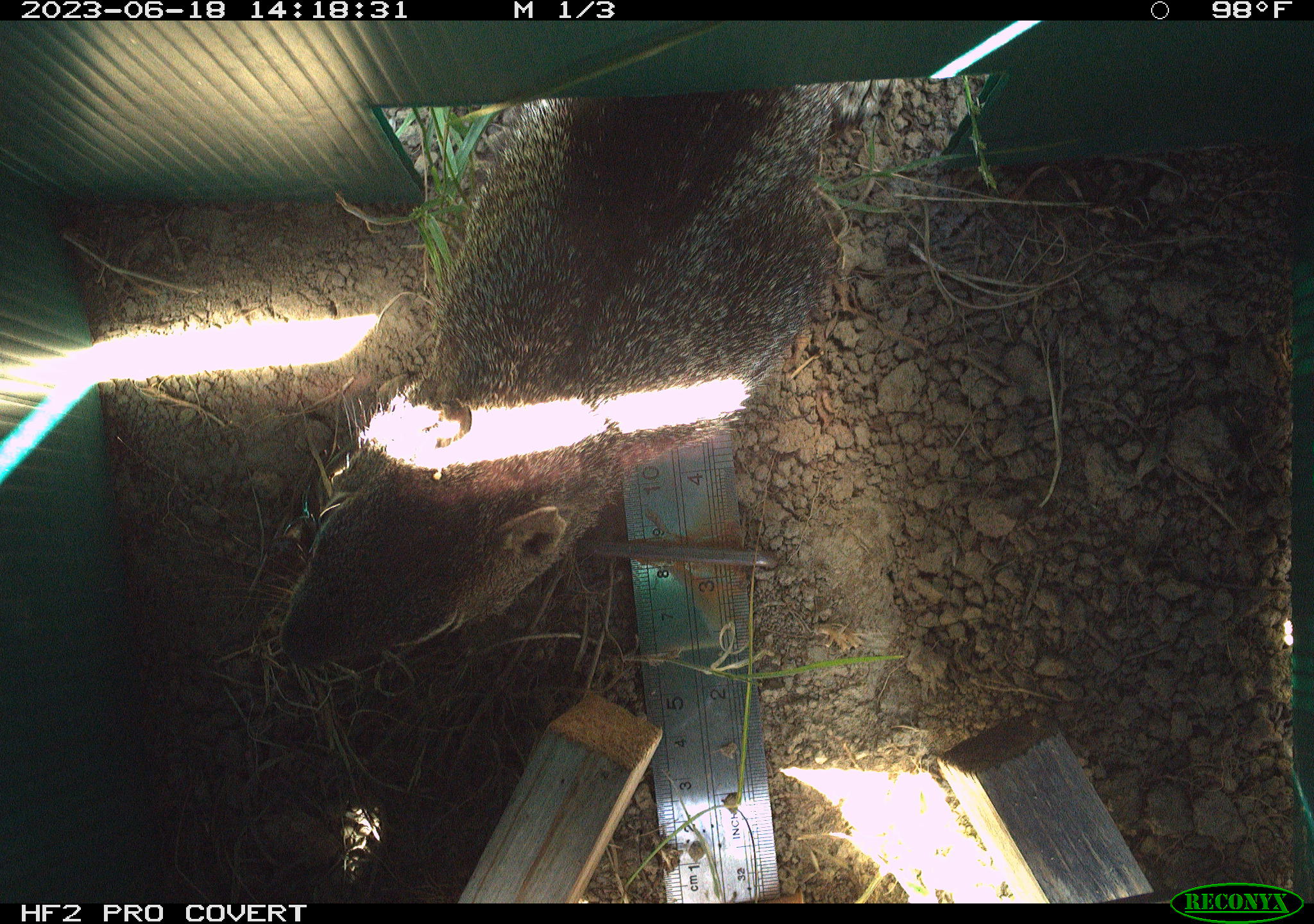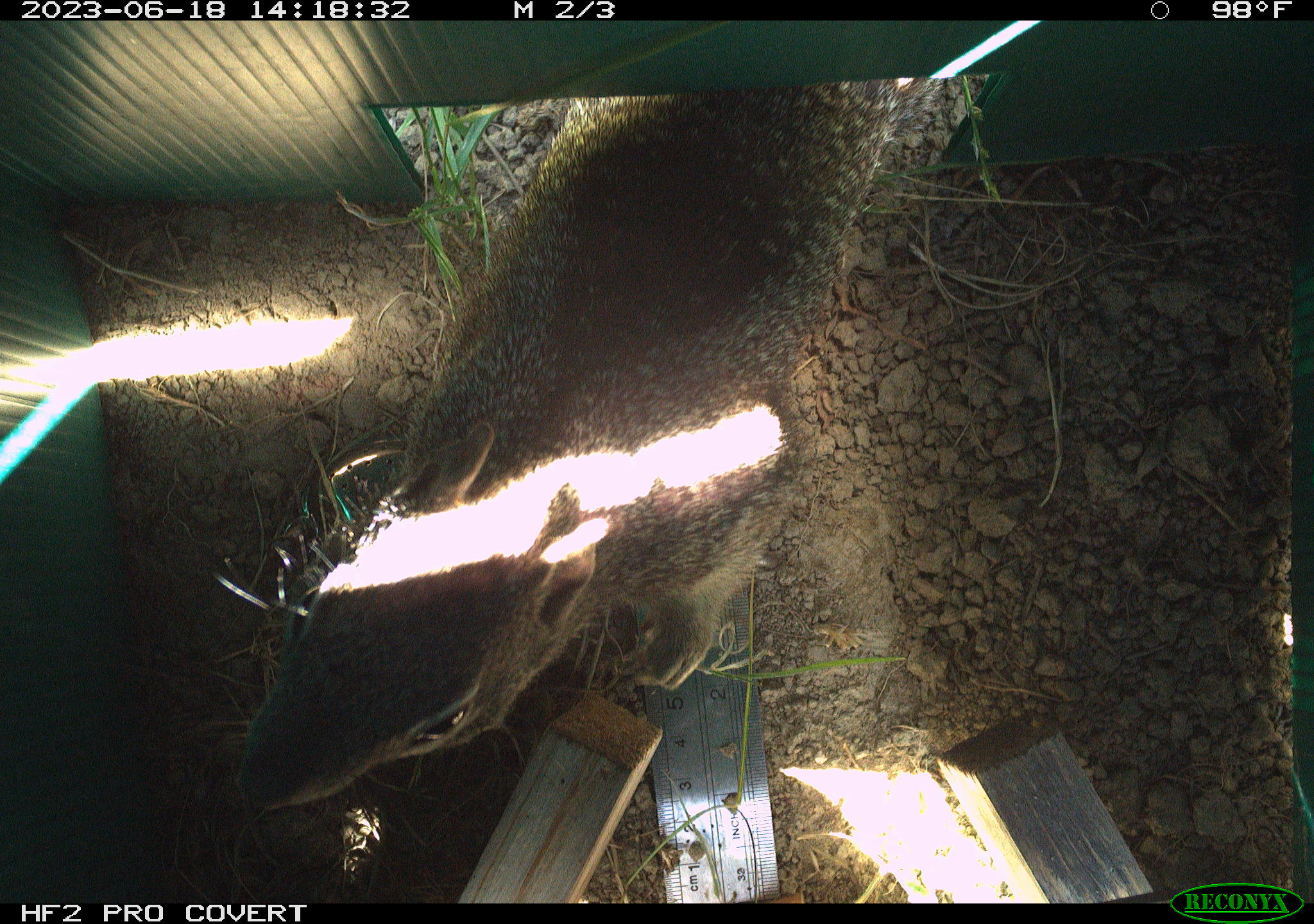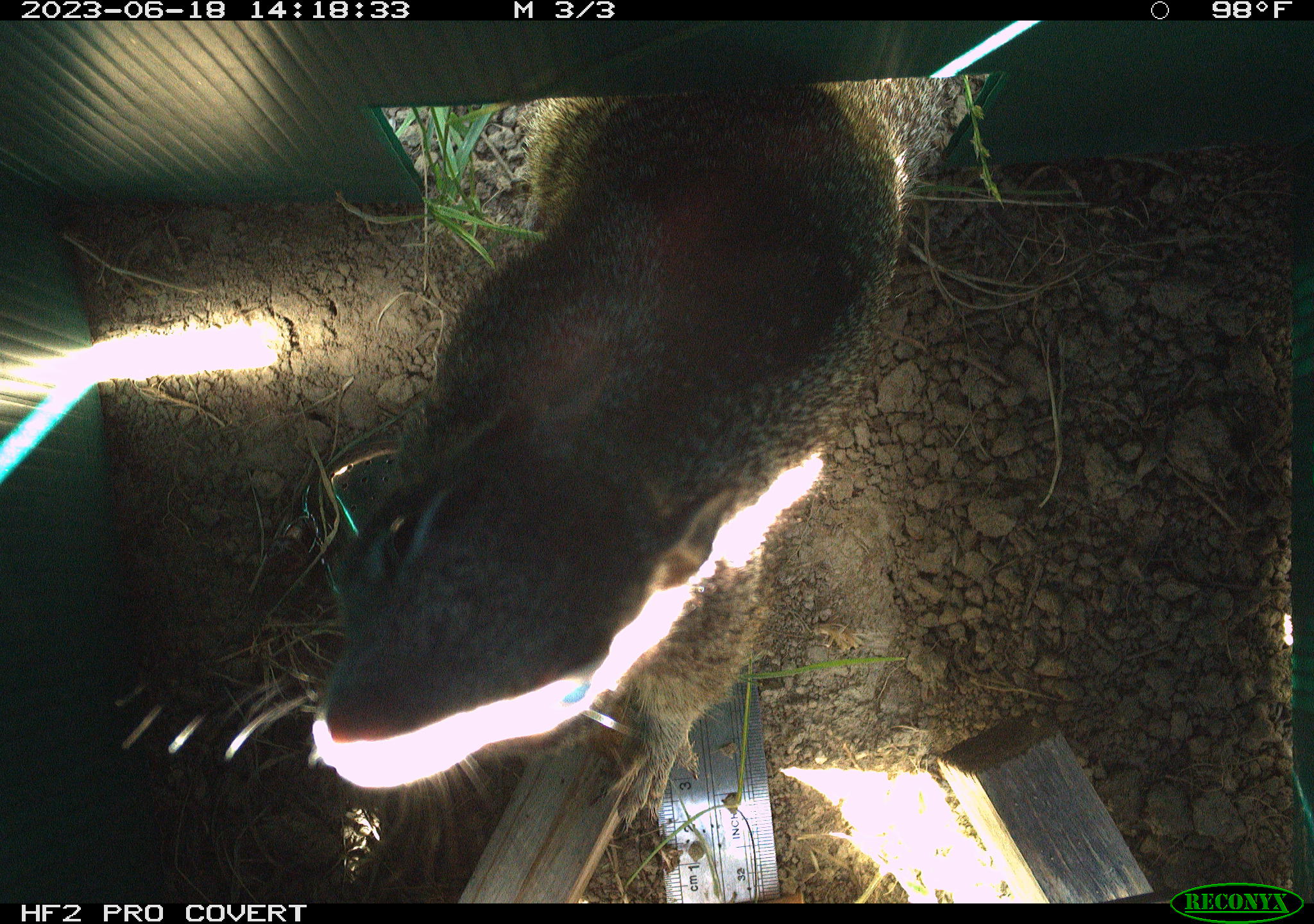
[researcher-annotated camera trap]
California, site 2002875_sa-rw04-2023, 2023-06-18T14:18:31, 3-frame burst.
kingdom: Animalia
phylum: Chordata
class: Mammalia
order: Rodentia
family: Sciuridae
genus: Otospermophilus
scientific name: Otospermophilus beecheyi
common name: california ground squirrel